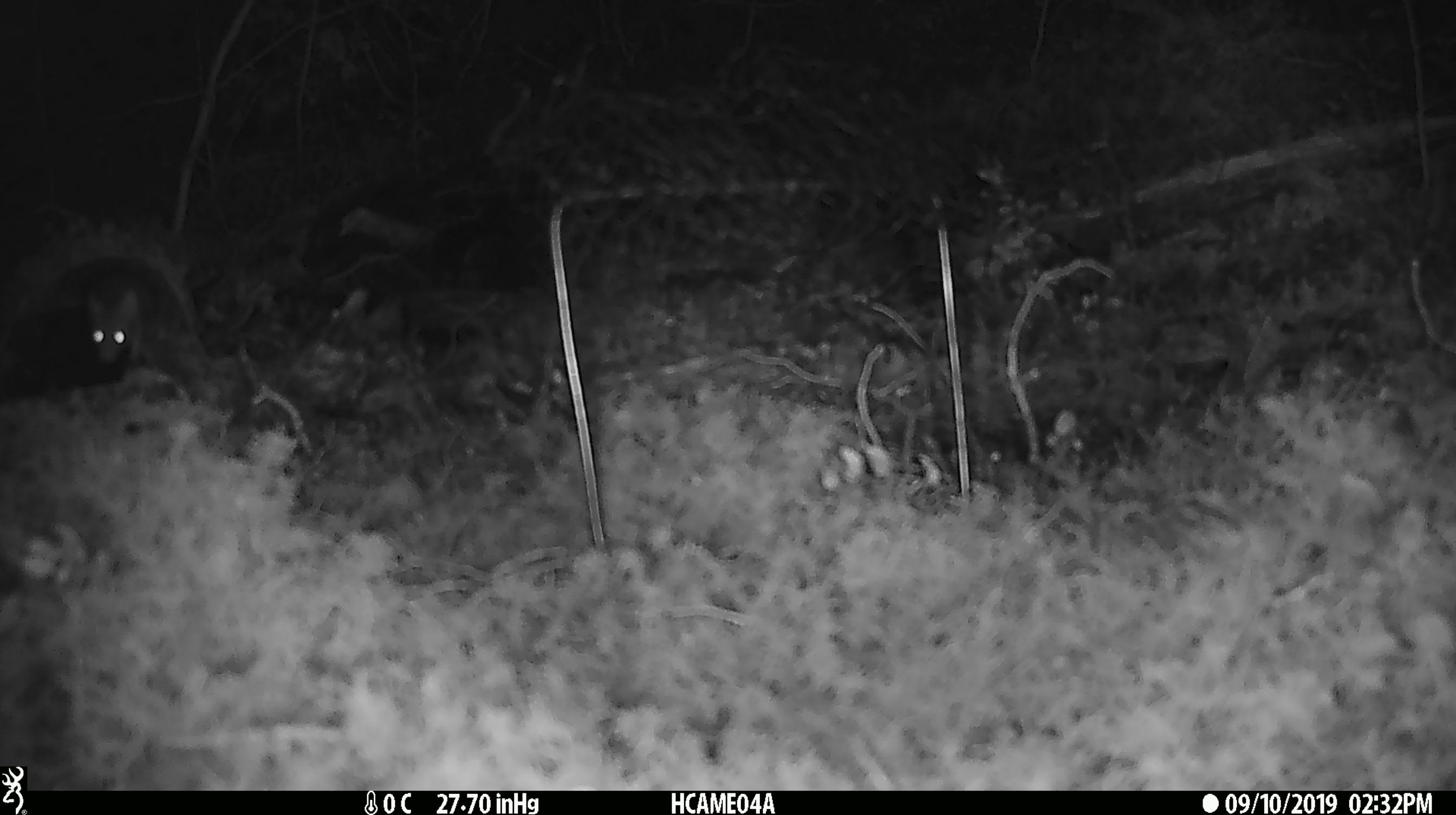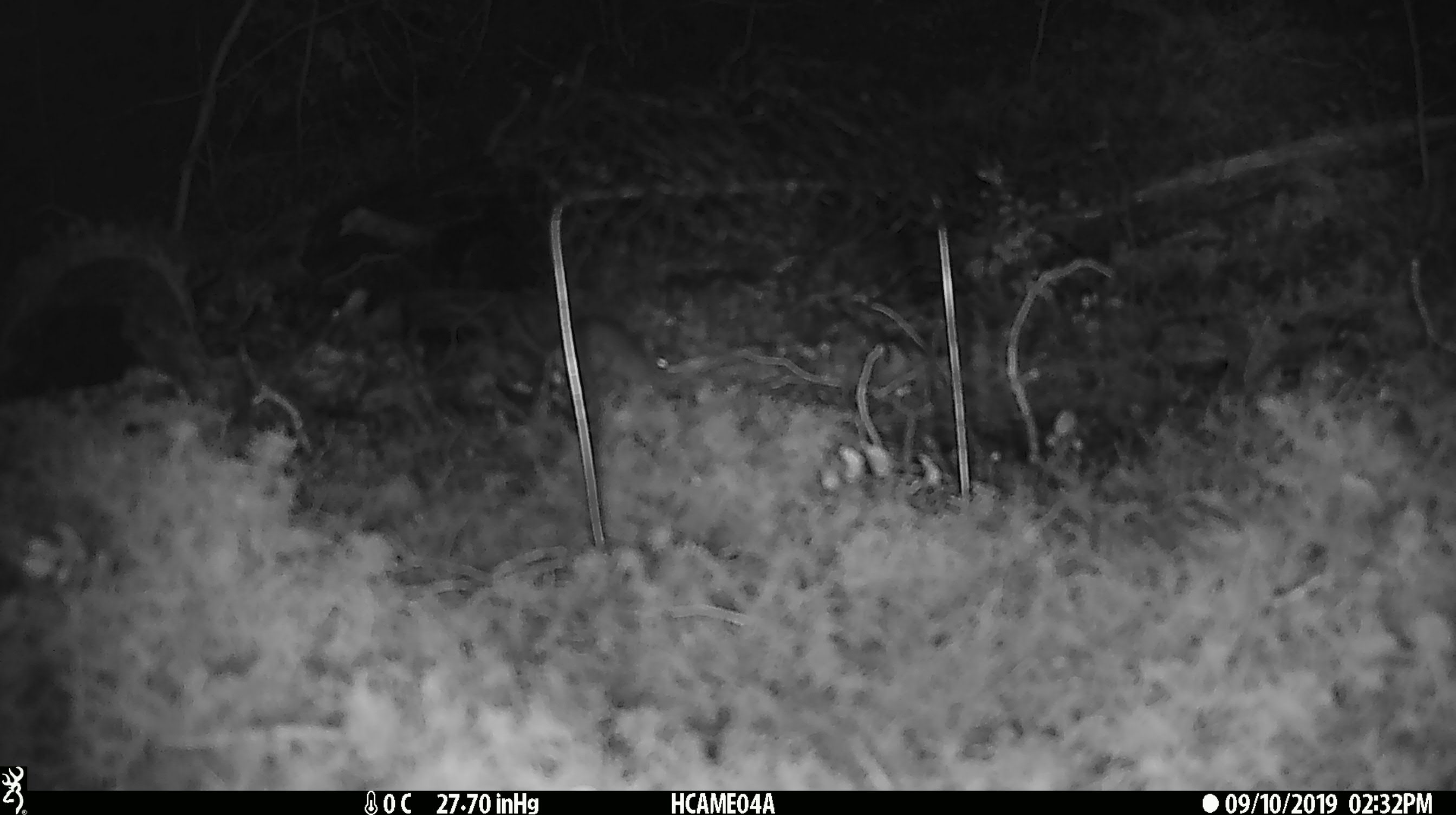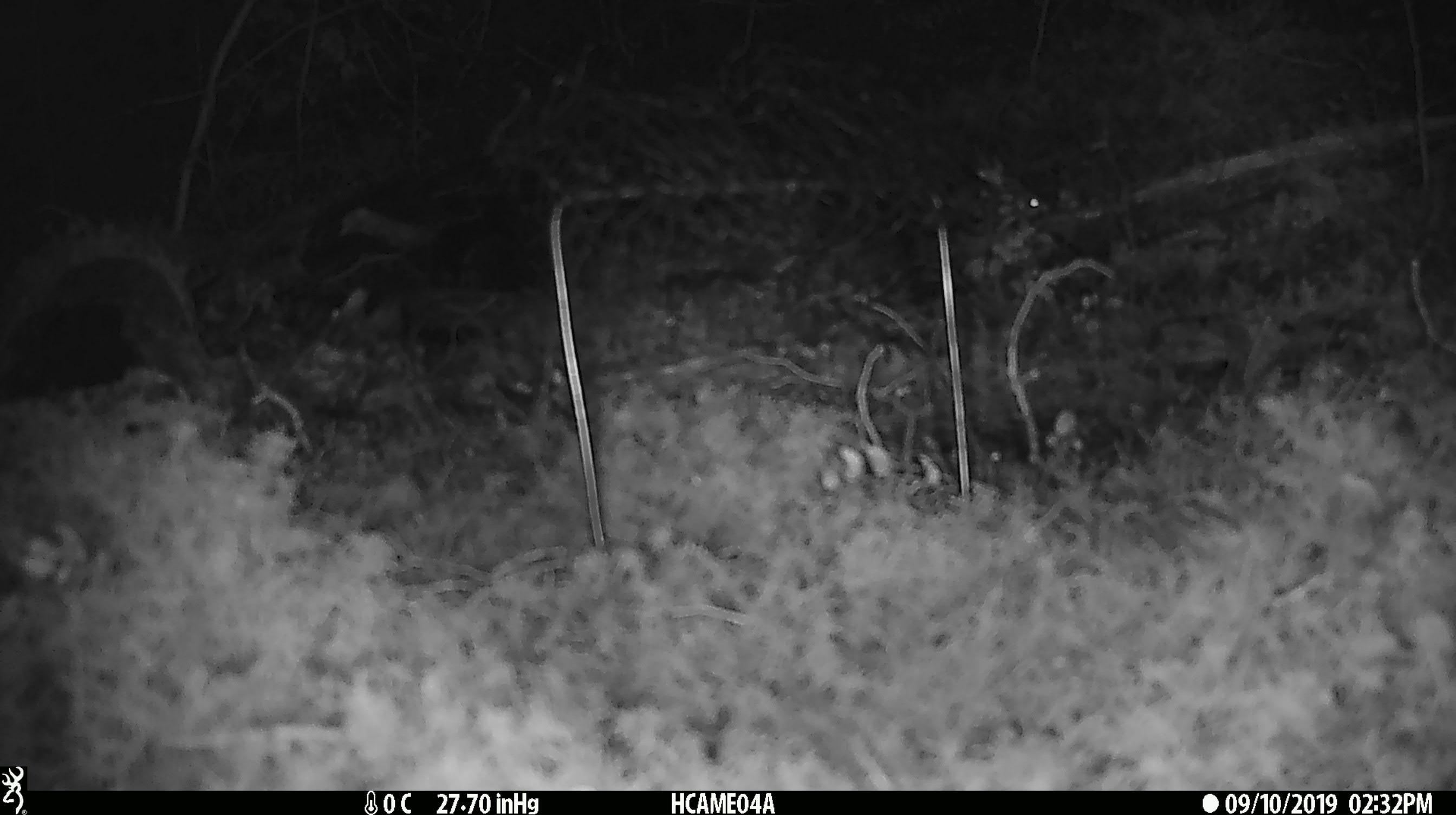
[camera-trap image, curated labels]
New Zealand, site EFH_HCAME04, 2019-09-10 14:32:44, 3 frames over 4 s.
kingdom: Animalia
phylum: Chordata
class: Mammalia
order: Rodentia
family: Muridae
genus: Mus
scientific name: Mus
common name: mouse